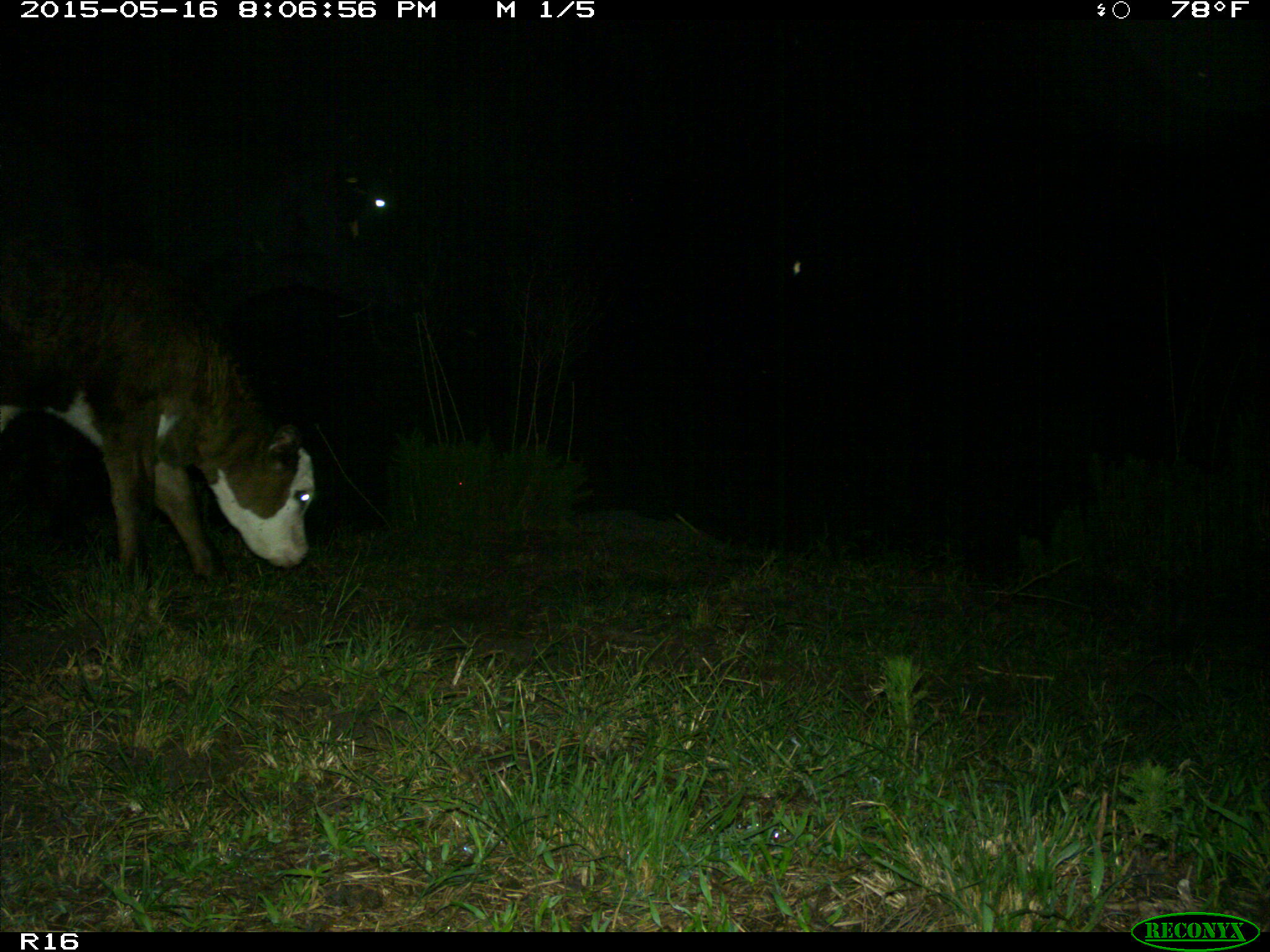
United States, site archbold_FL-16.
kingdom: Animalia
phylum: Chordata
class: Mammalia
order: Artiodactyla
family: Bovidae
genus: Bos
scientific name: Bos taurus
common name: domestic cow